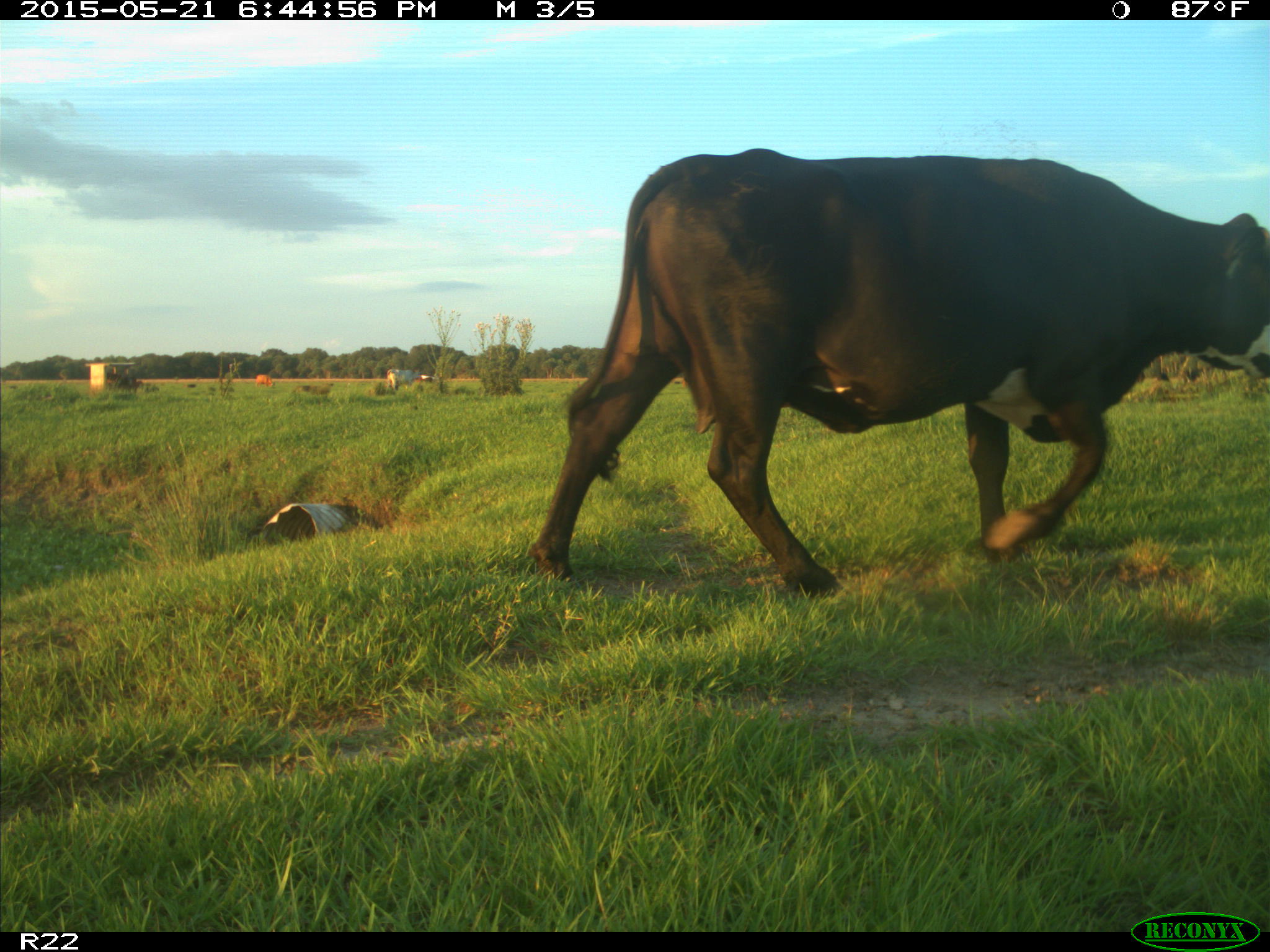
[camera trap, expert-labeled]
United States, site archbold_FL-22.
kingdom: Animalia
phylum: Chordata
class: Mammalia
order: Artiodactyla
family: Bovidae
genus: Bos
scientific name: Bos taurus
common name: domestic cow